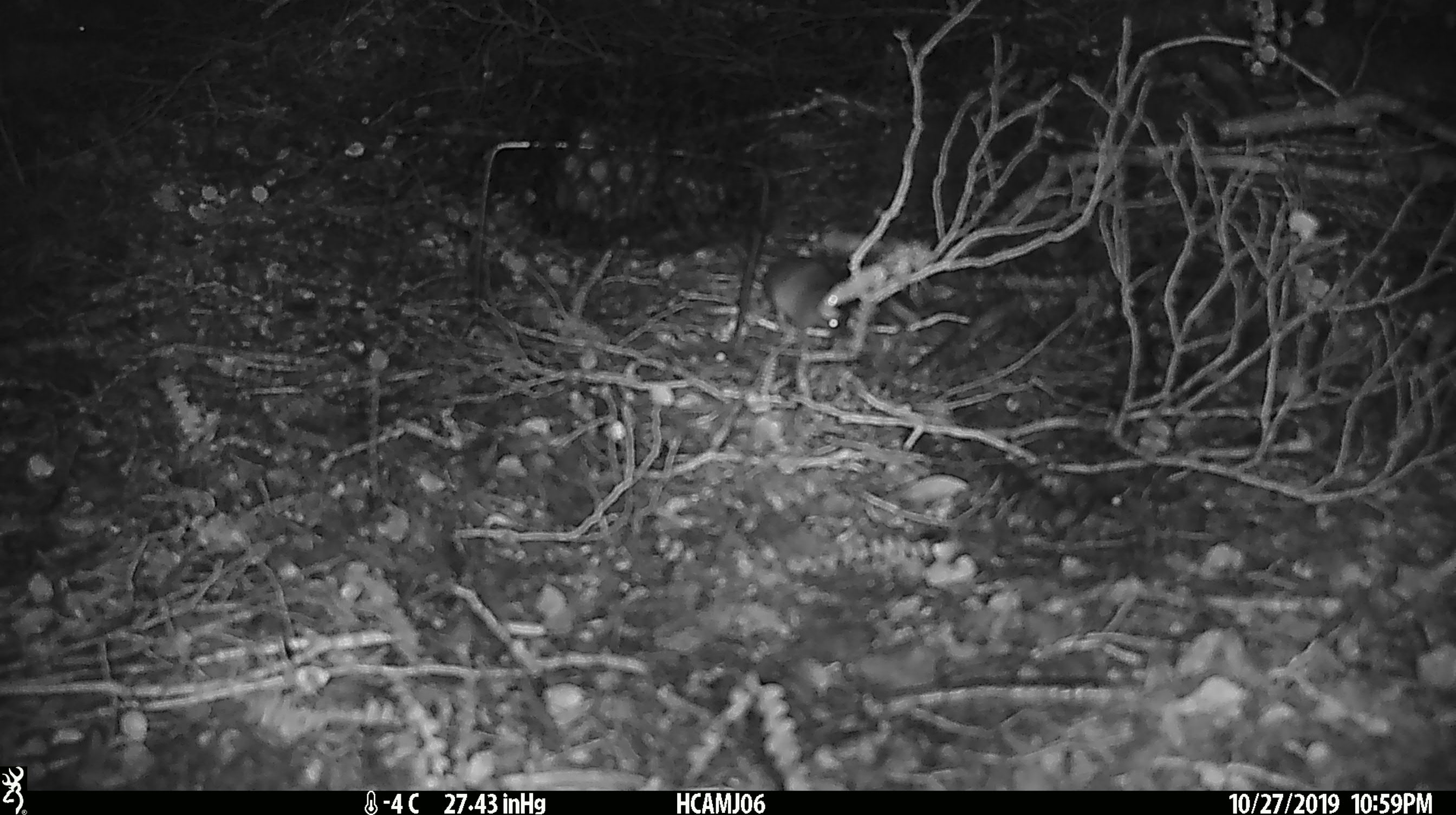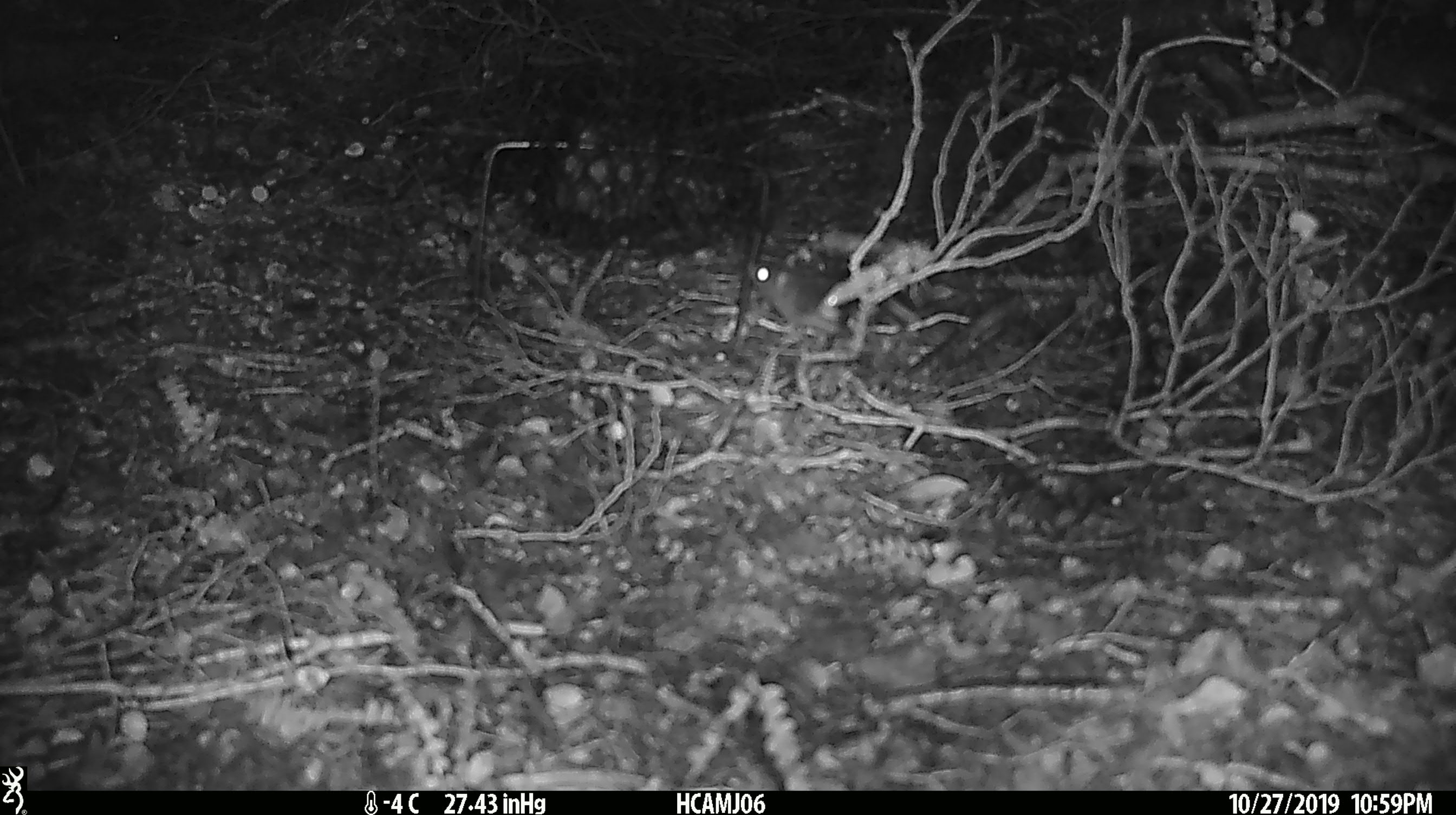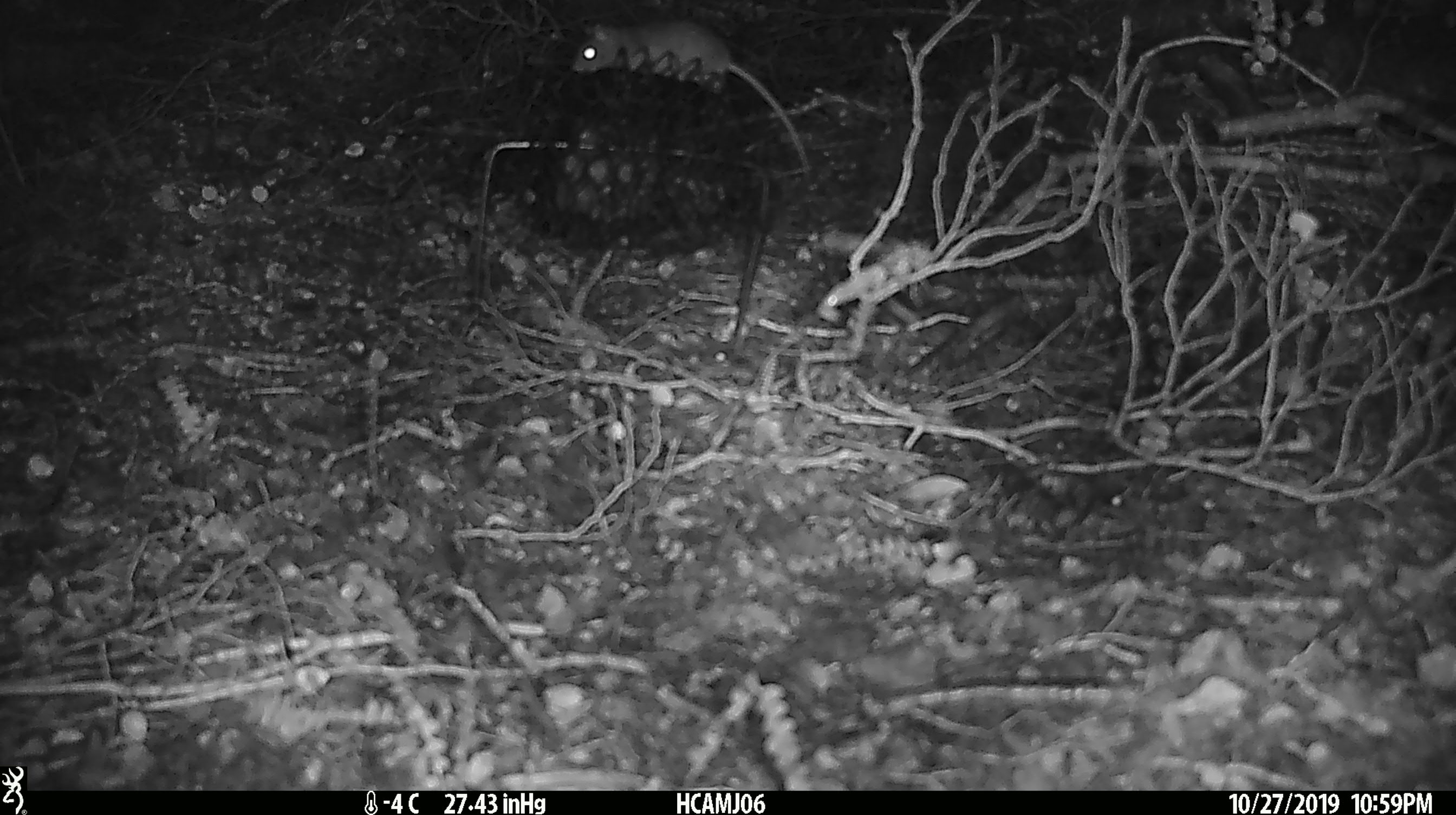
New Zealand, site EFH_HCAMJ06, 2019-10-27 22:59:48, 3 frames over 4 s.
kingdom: Animalia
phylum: Chordata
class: Mammalia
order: Rodentia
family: Muridae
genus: Mus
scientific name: Mus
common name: mouse